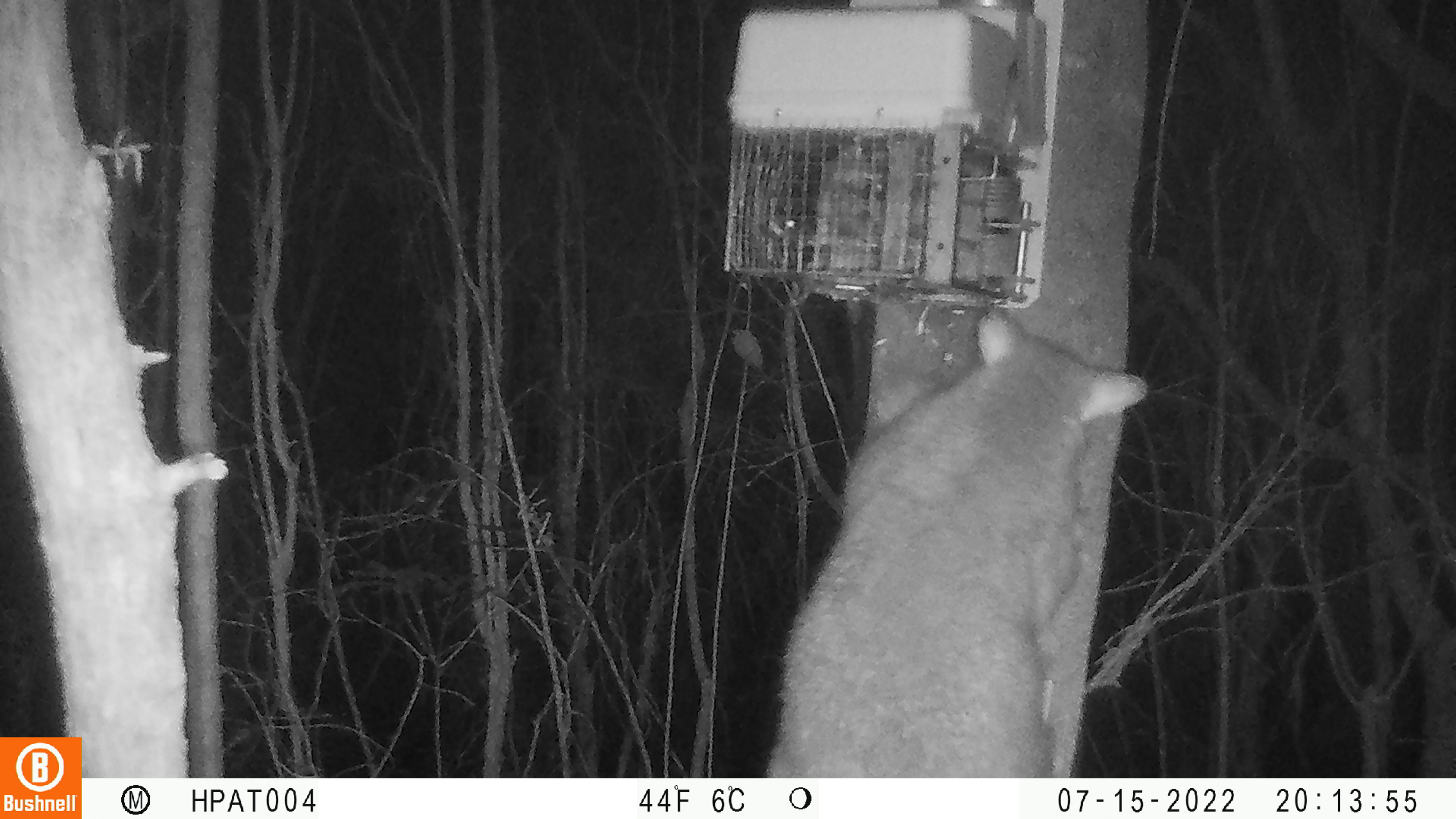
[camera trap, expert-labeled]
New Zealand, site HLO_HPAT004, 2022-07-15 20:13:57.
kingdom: Animalia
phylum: Chordata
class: Mammalia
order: Diprotodontia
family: Phalangeridae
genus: Trichosurus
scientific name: Trichosurus vulpecula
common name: common brushtail possum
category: possum